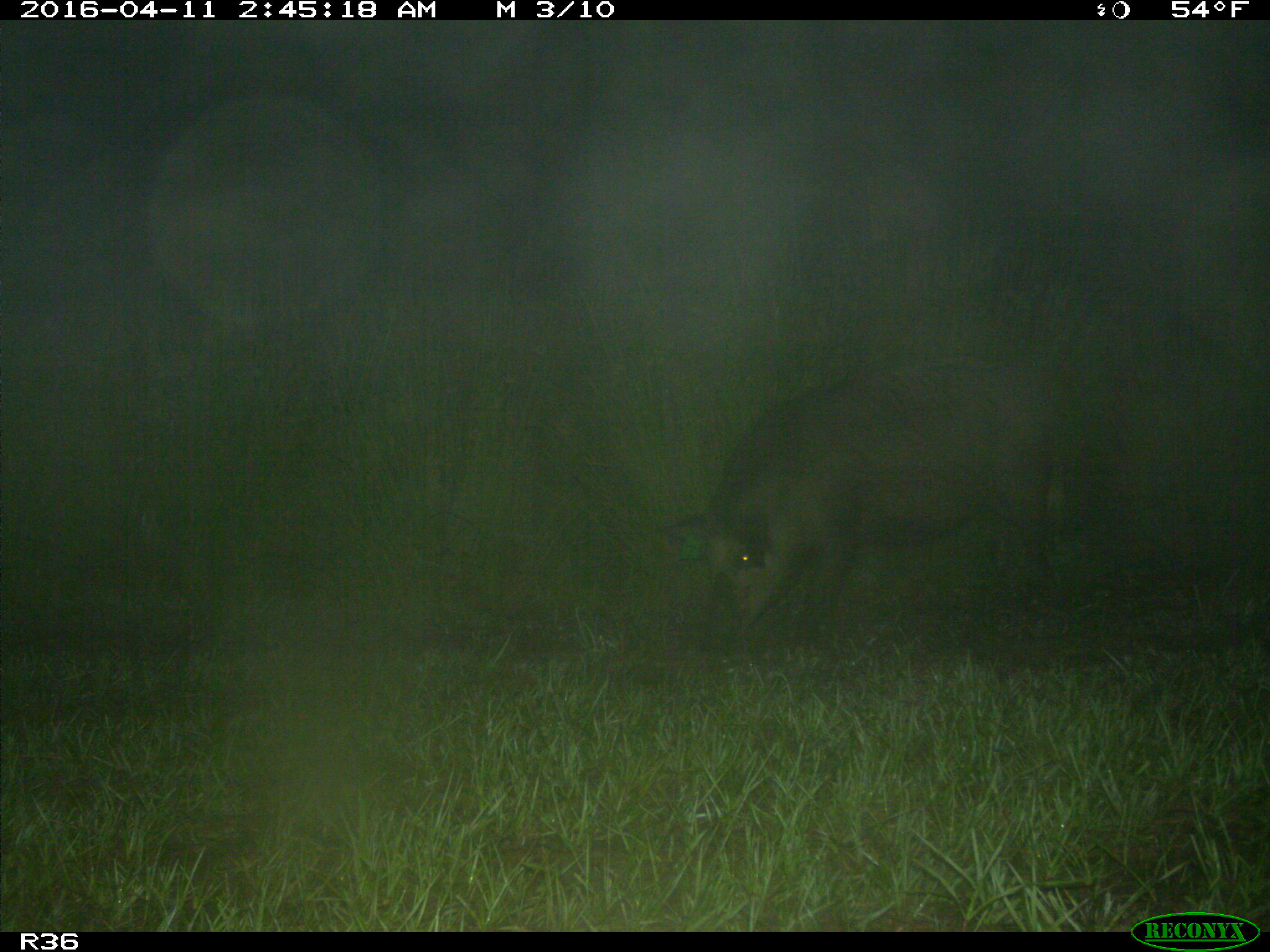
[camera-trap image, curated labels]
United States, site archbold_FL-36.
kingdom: Animalia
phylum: Chordata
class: Mammalia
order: Artiodactyla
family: Suidae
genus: Sus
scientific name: Sus scrofa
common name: wild boar